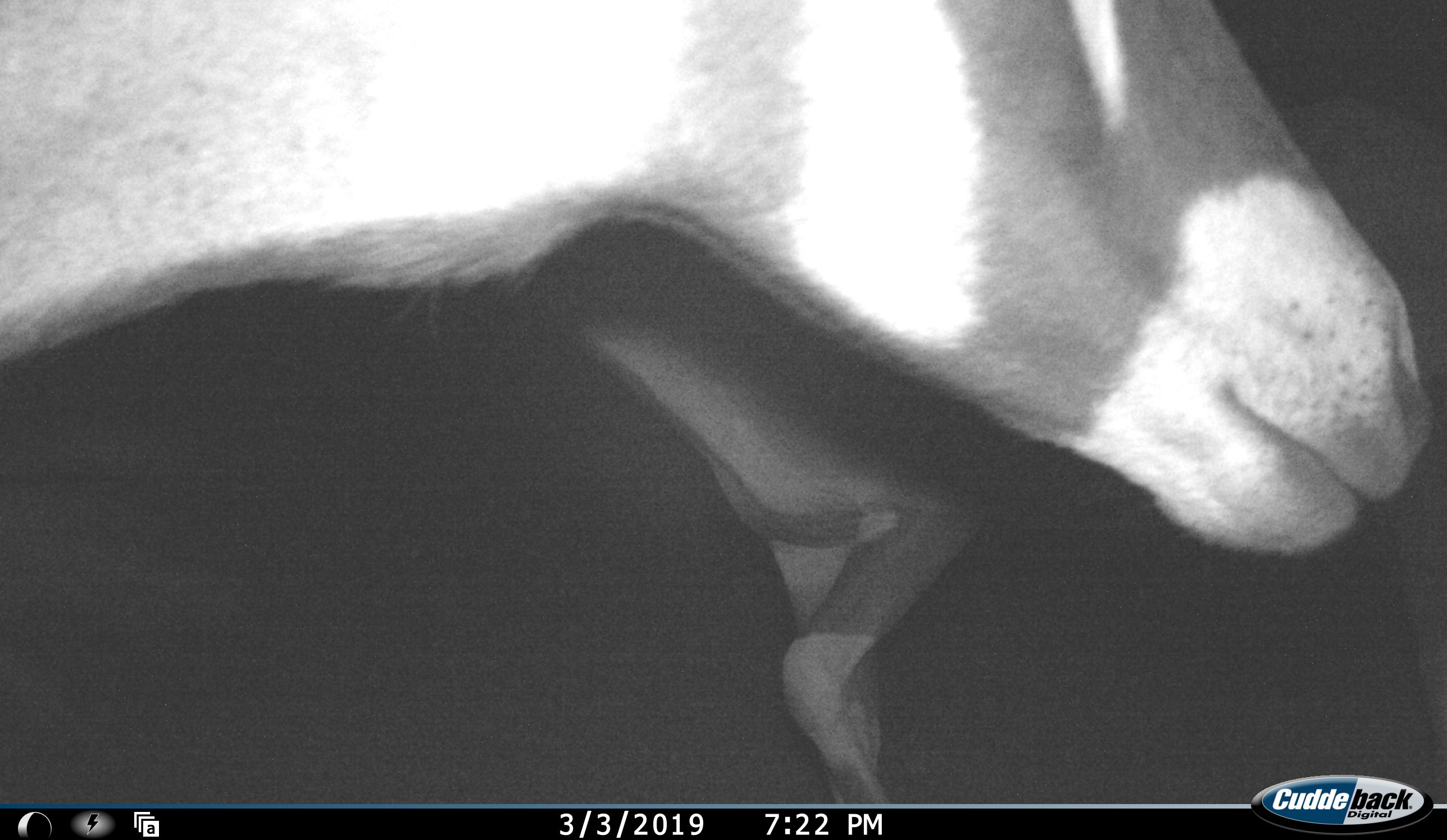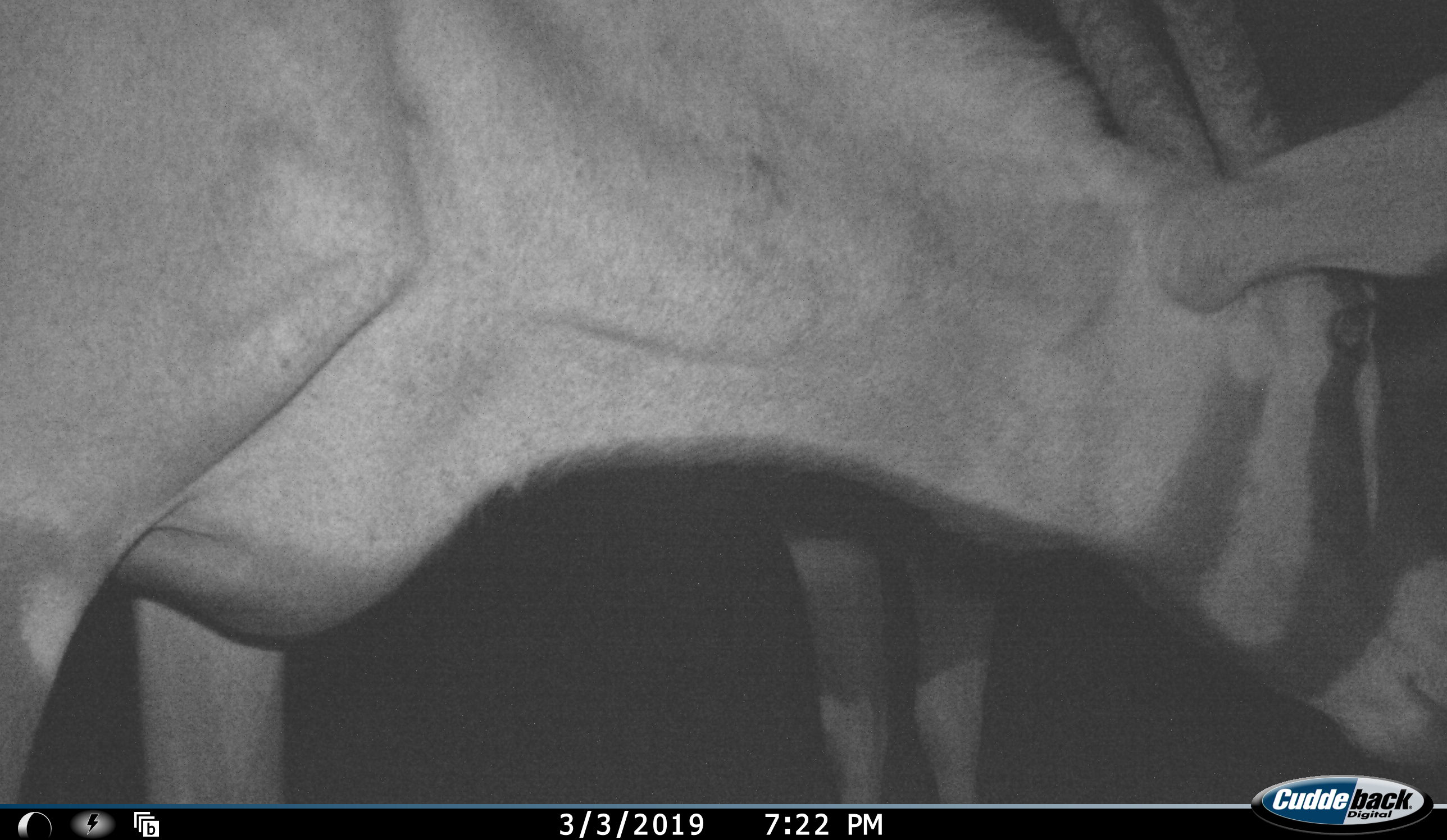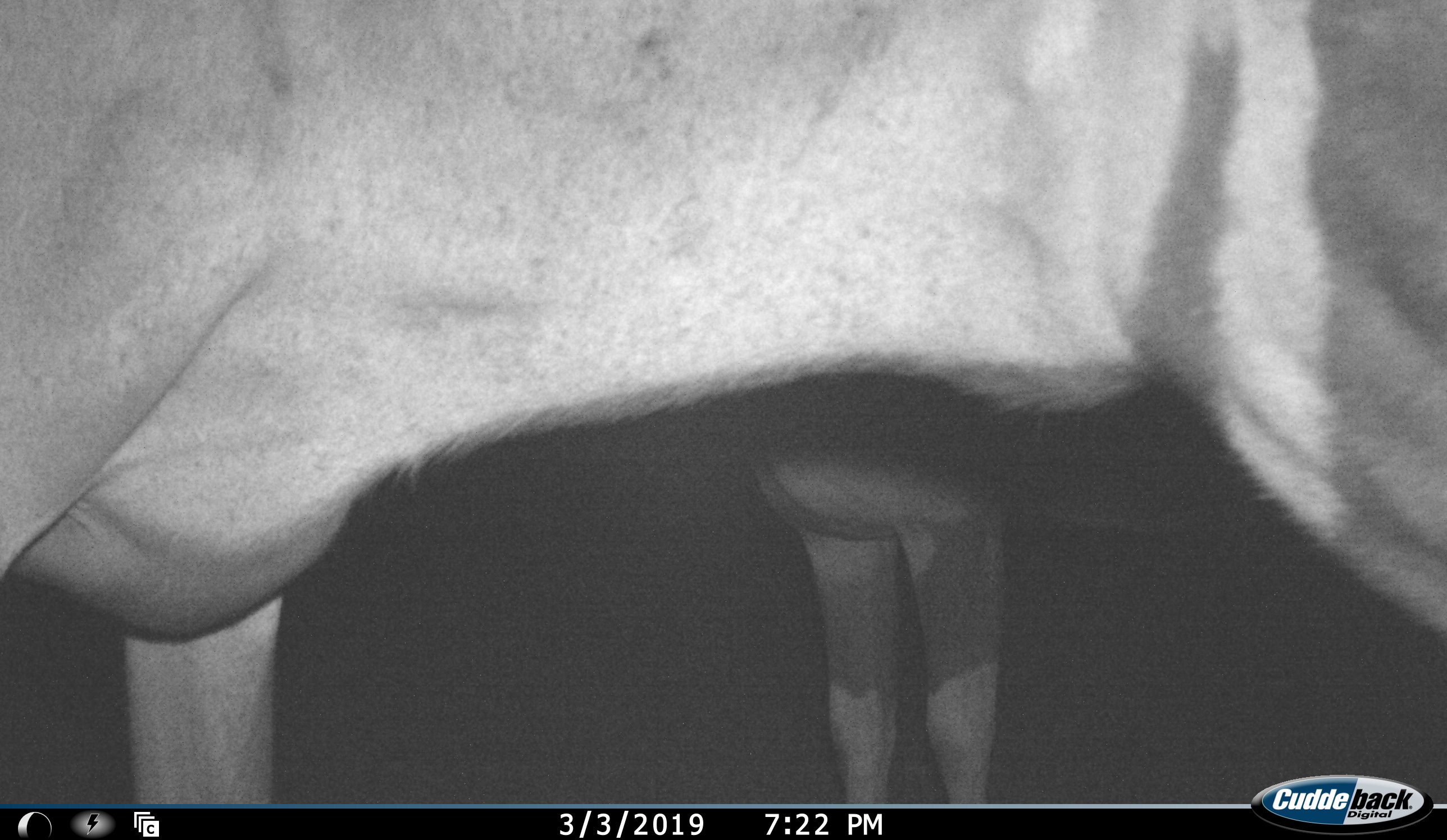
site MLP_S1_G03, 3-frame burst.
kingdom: Animalia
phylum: Chordata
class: Mammalia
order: Artiodactyla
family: Bovidae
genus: Oryx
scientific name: Oryx gazella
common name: gemsbok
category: oryx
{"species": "oryx (gemsbok) (Oryx gazella)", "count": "2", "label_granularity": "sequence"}